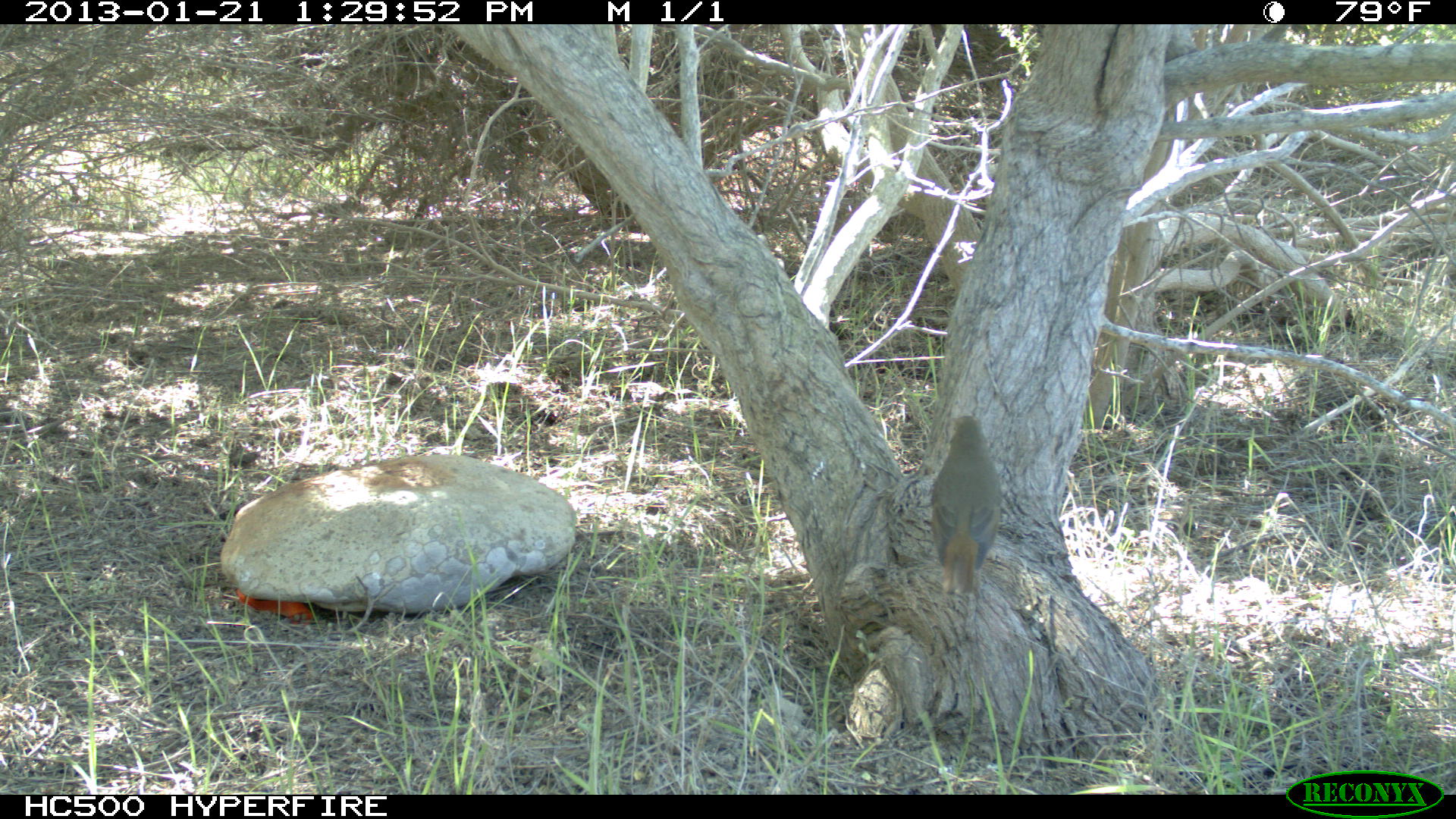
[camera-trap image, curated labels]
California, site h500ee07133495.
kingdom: Animalia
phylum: Chordata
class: Aves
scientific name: Aves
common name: bird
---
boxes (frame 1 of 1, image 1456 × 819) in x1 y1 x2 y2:
bird: 932 416 1001 609